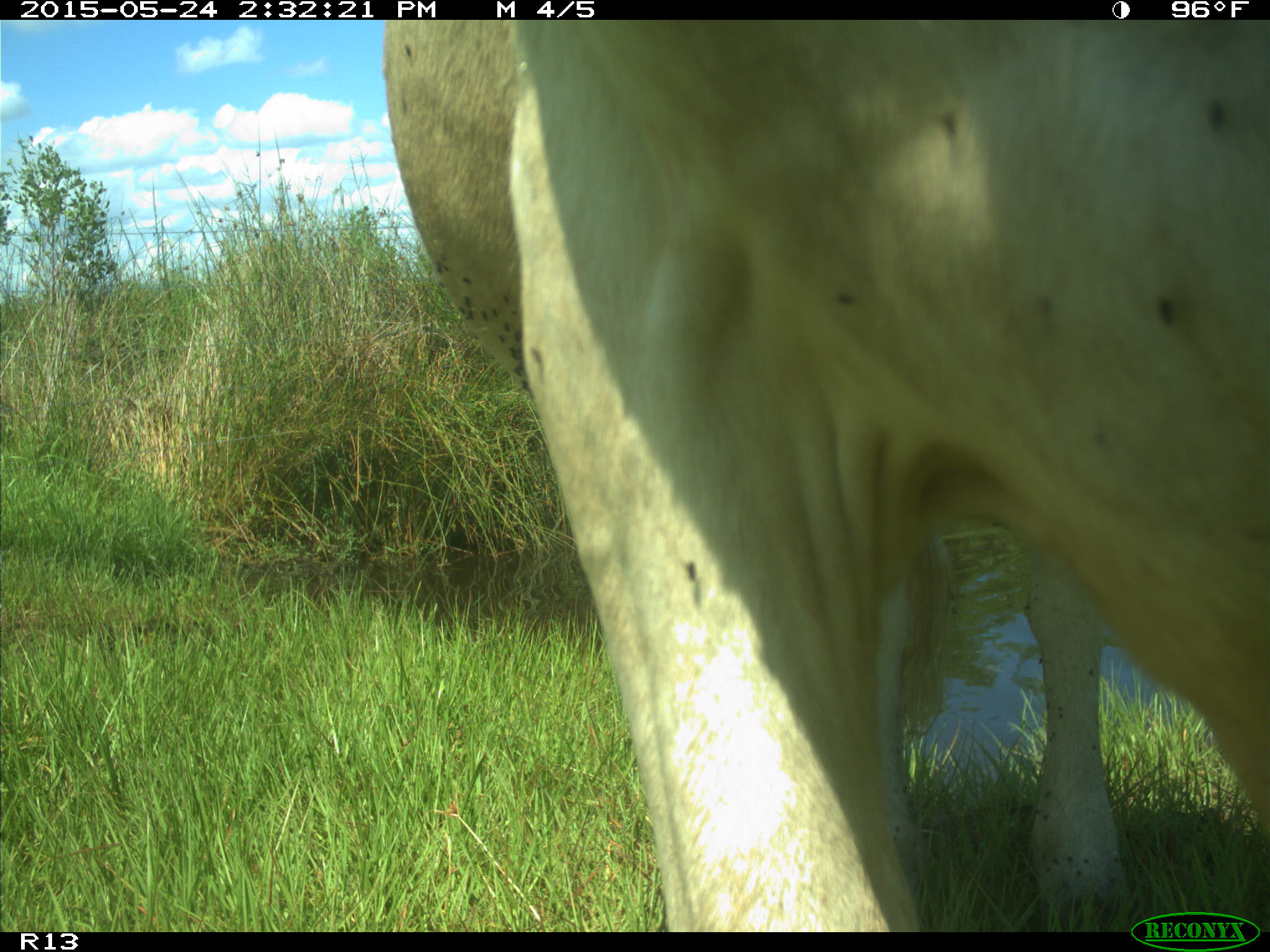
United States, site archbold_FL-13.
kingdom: Animalia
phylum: Chordata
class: Mammalia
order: Artiodactyla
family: Bovidae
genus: Bos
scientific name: Bos taurus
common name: domestic cow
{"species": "Bos taurus (domestic cow)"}